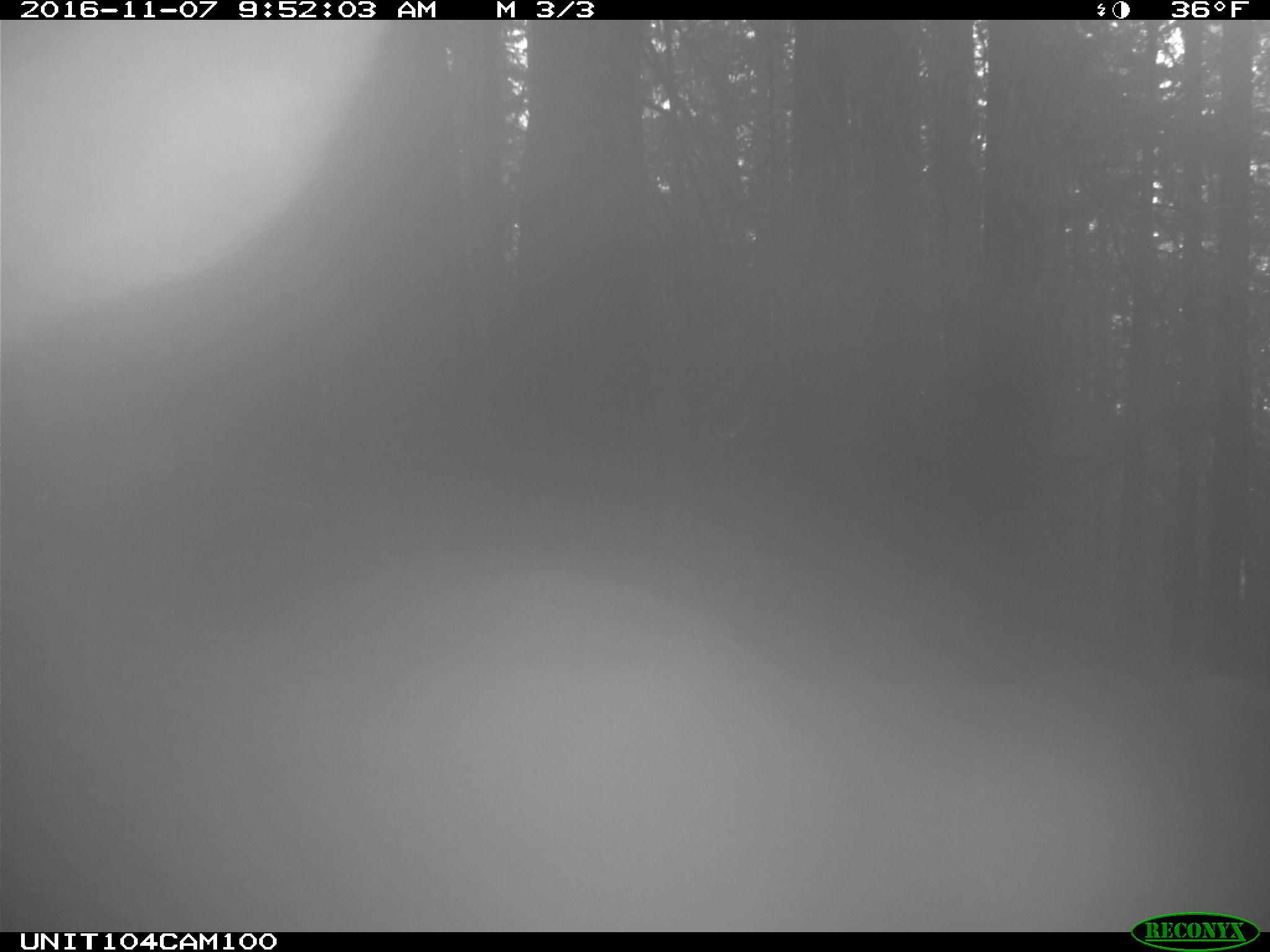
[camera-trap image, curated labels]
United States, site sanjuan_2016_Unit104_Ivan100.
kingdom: Animalia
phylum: Chordata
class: Mammalia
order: Artiodactyla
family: Cervidae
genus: Cervus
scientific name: Cervus elaphus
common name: red deer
Cervus elaphus (red deer).